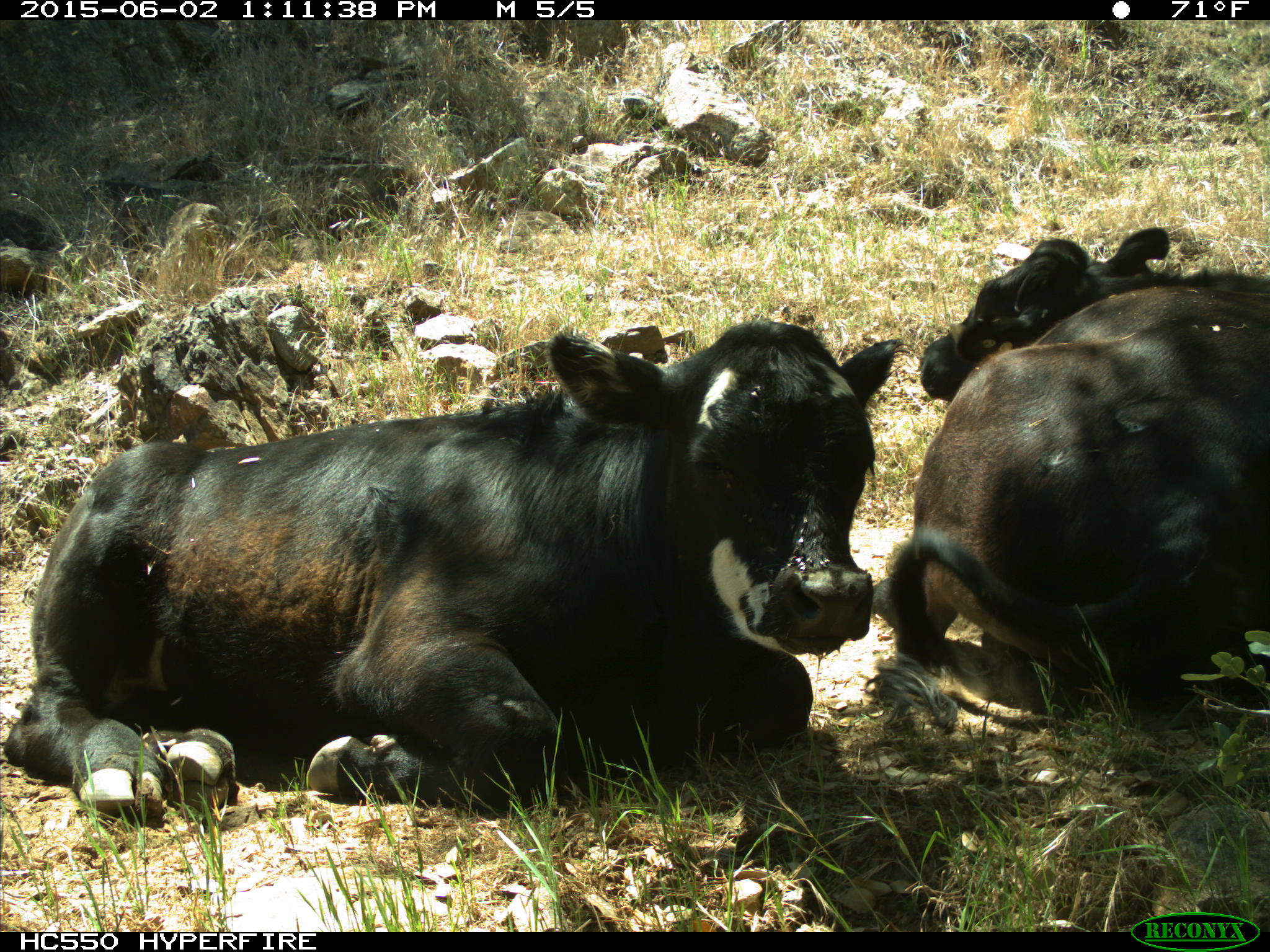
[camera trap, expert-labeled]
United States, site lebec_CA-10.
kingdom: Animalia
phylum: Chordata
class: Mammalia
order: Artiodactyla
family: Bovidae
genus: Bos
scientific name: Bos taurus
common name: domestic cow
Bos taurus (domestic cow).